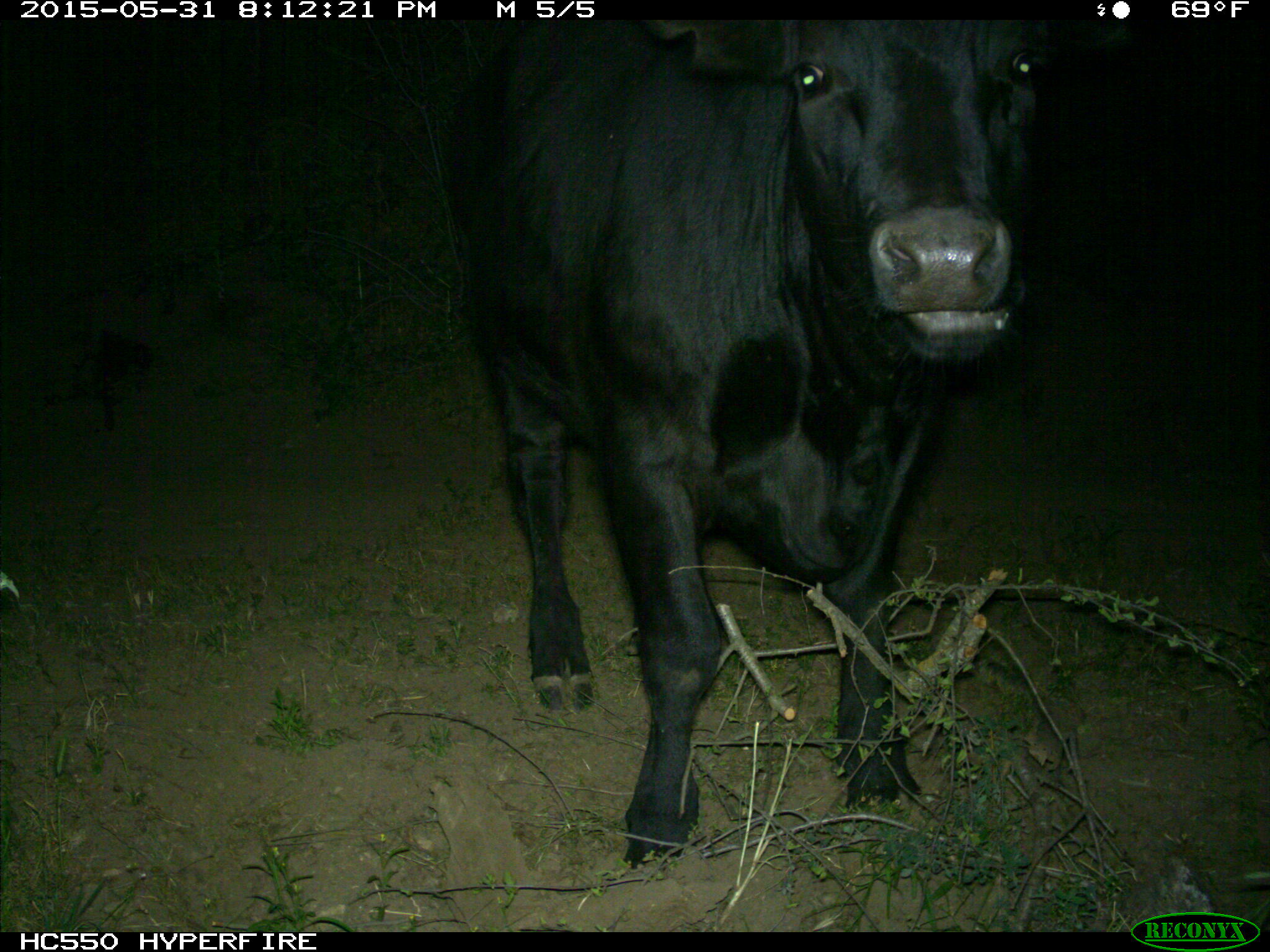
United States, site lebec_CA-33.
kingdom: Animalia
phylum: Chordata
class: Mammalia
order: Artiodactyla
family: Bovidae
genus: Bos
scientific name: Bos taurus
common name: domestic cow